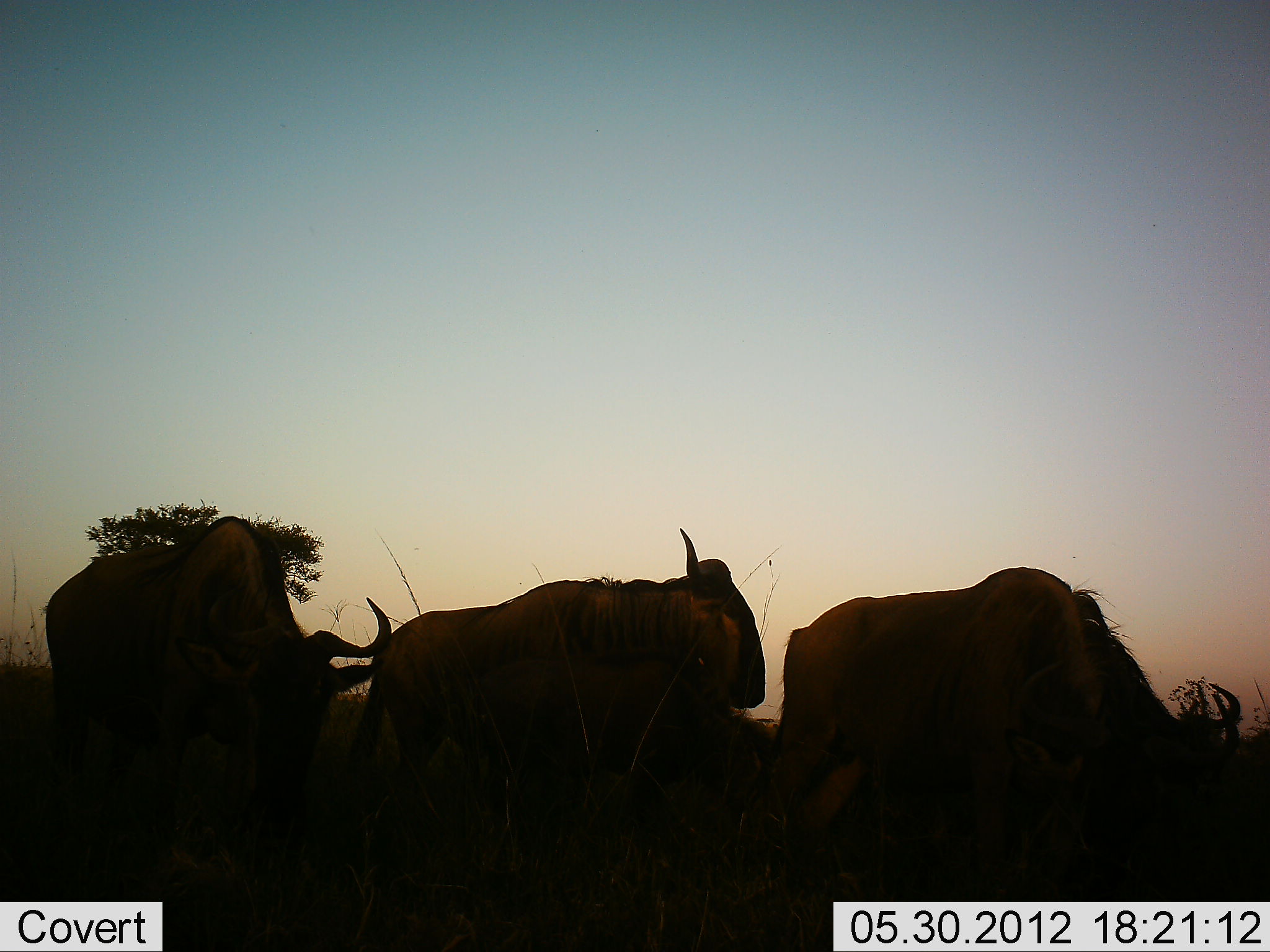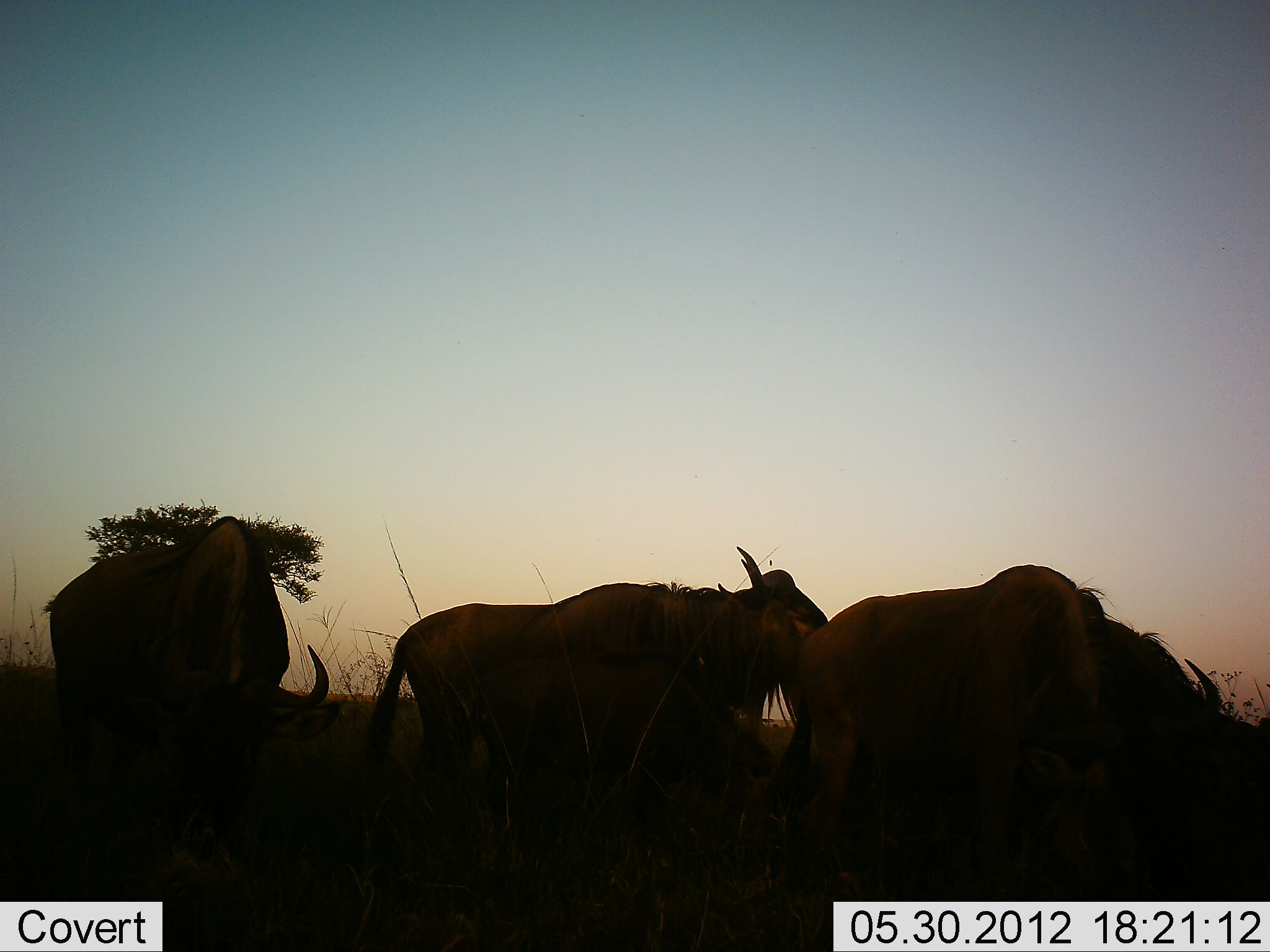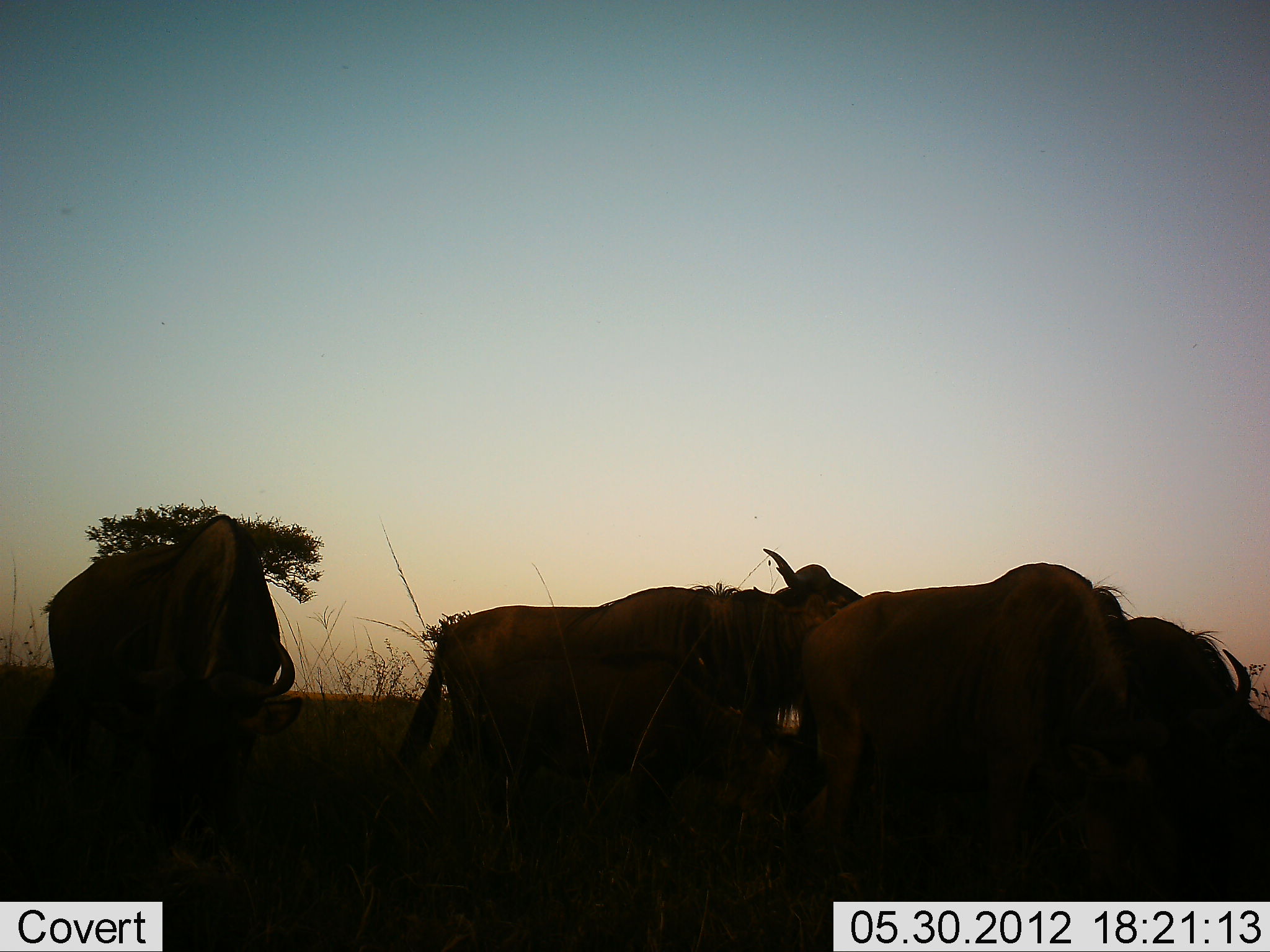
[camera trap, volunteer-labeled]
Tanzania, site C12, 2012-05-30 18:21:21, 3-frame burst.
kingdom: Animalia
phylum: Chordata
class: Mammalia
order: Artiodactyla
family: Bovidae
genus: Connochaetes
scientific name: Connochaetes taurinus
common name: blue wildebeest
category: wildebeest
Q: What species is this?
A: Wildebeest (blue wildebeest) (Connochaetes taurinus).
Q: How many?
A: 5.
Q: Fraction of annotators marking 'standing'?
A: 30%.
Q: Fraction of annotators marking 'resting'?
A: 0%.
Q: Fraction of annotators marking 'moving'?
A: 80%.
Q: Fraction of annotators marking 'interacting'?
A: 0%.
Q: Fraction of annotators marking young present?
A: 30%.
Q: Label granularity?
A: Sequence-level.